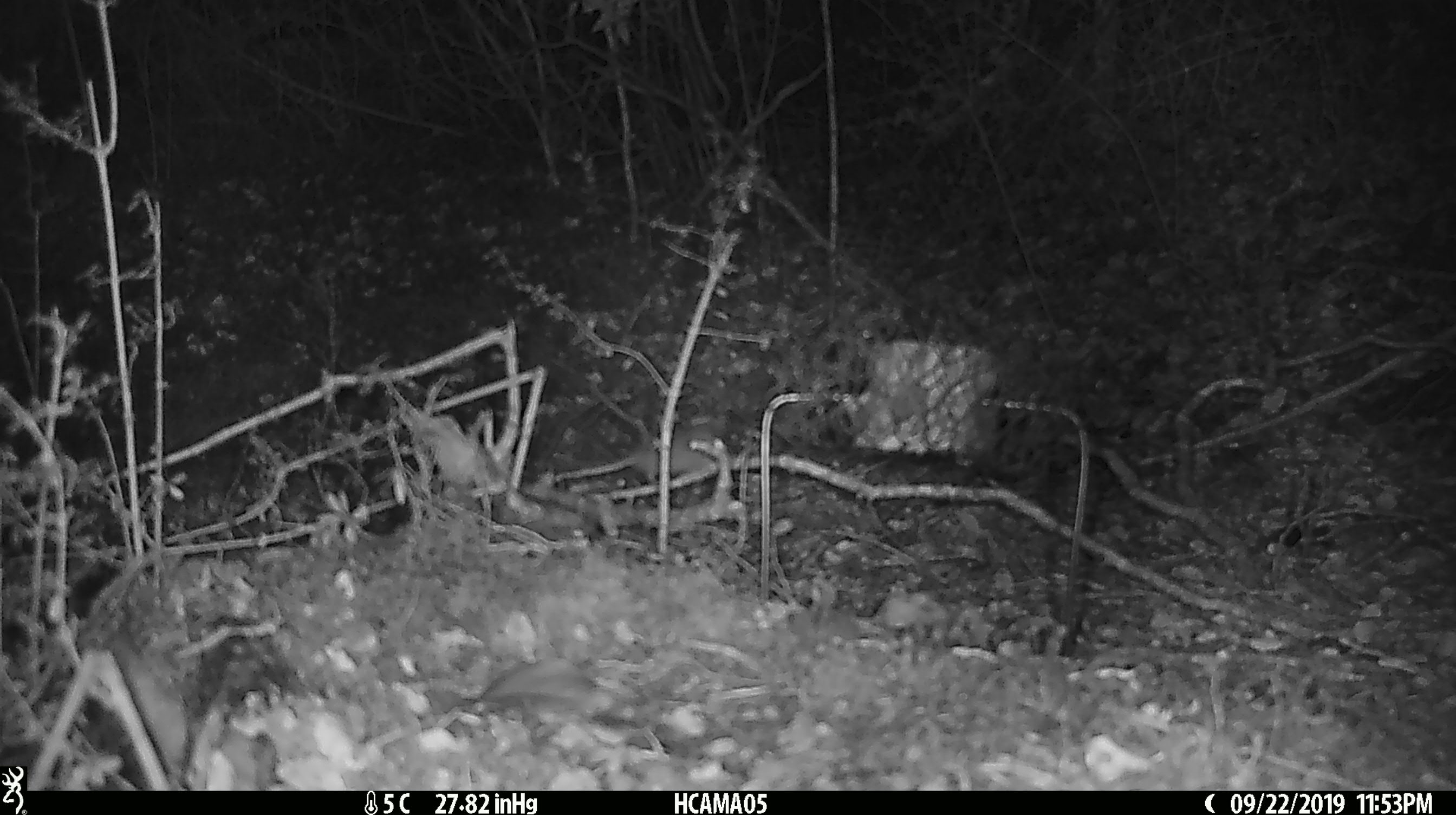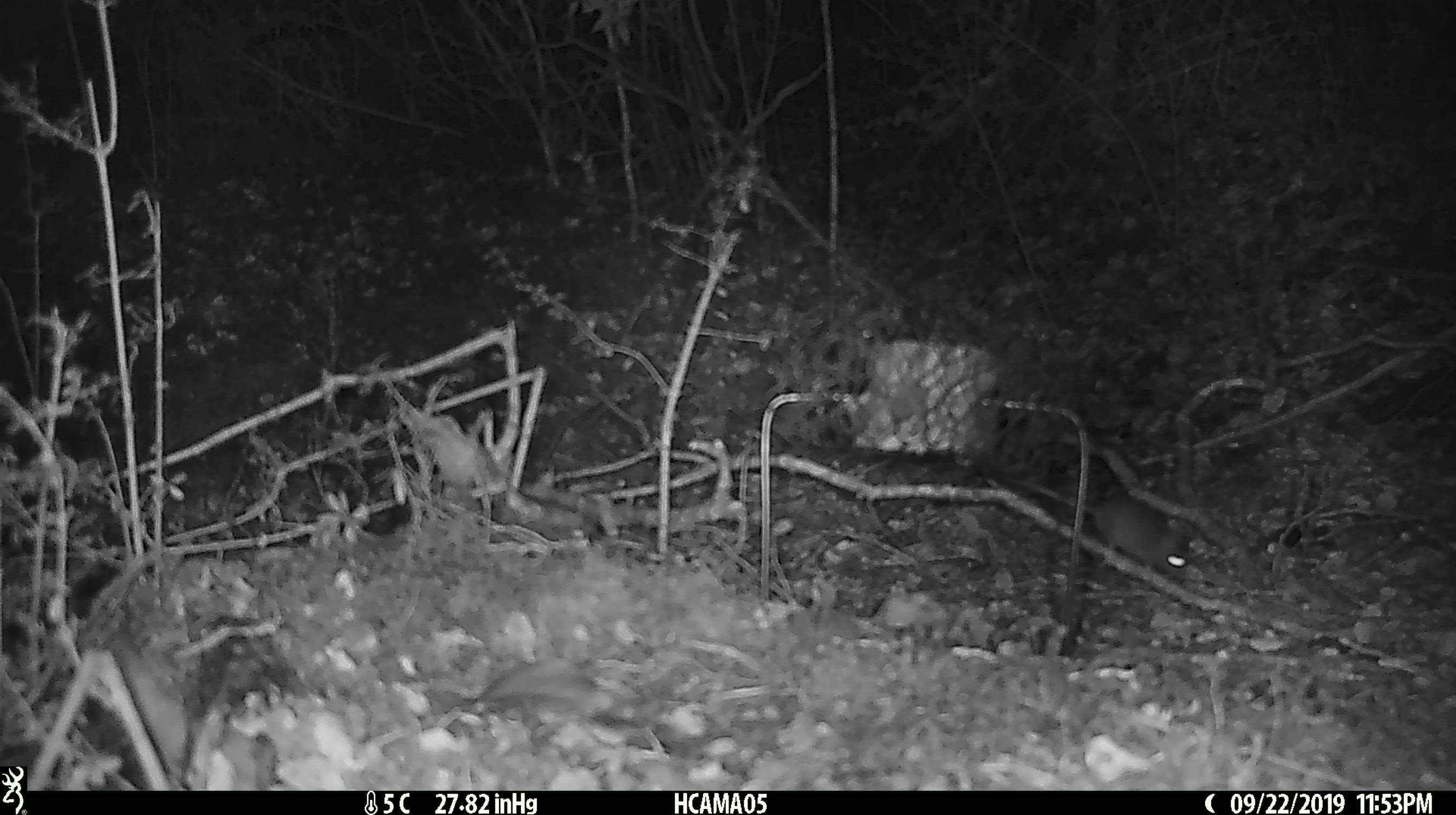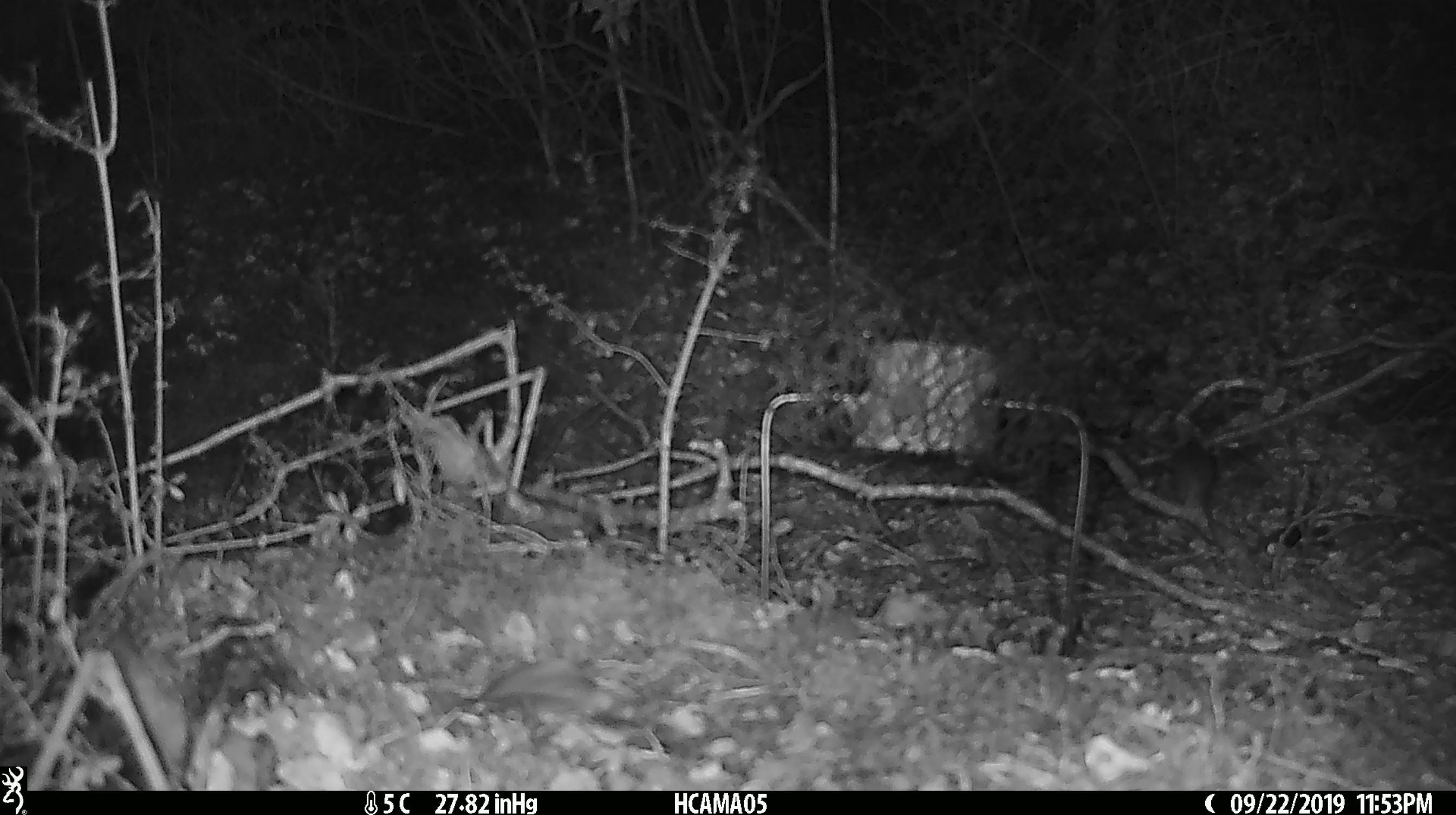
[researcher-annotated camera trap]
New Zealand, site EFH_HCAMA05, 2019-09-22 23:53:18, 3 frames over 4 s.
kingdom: Animalia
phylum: Chordata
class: Mammalia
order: Rodentia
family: Muridae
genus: Mus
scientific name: Mus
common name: mouse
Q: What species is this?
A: Mouse (Mus).